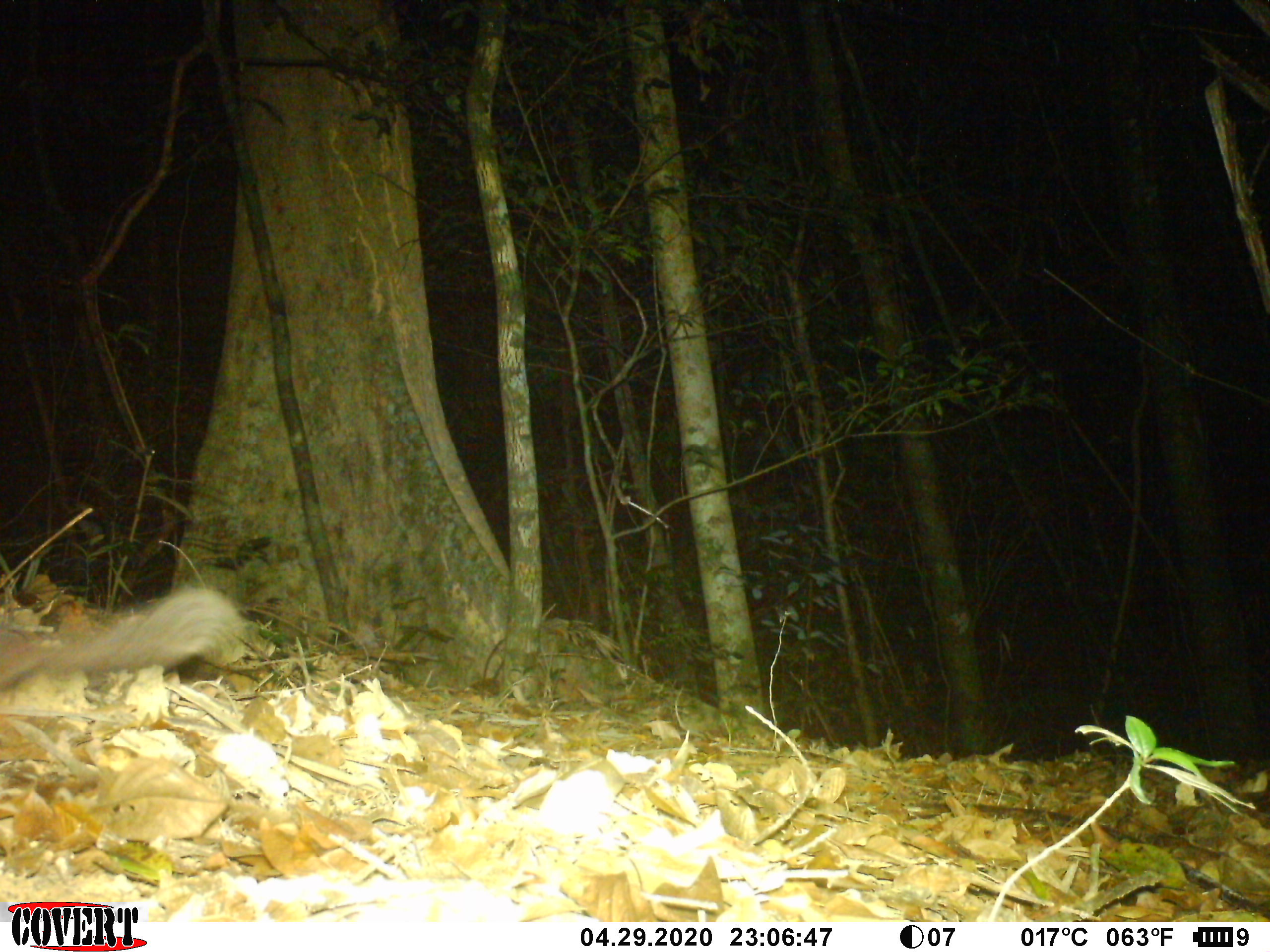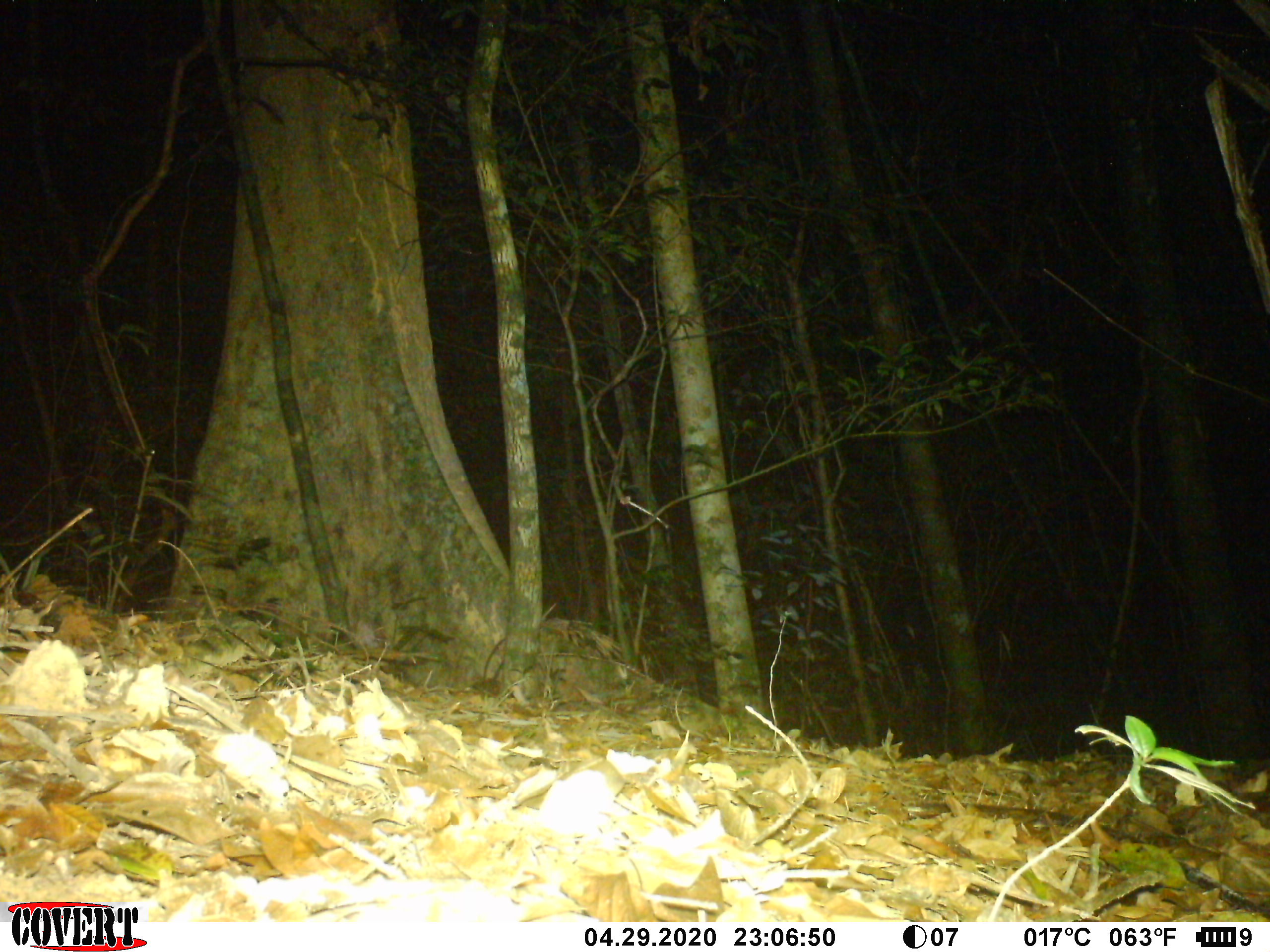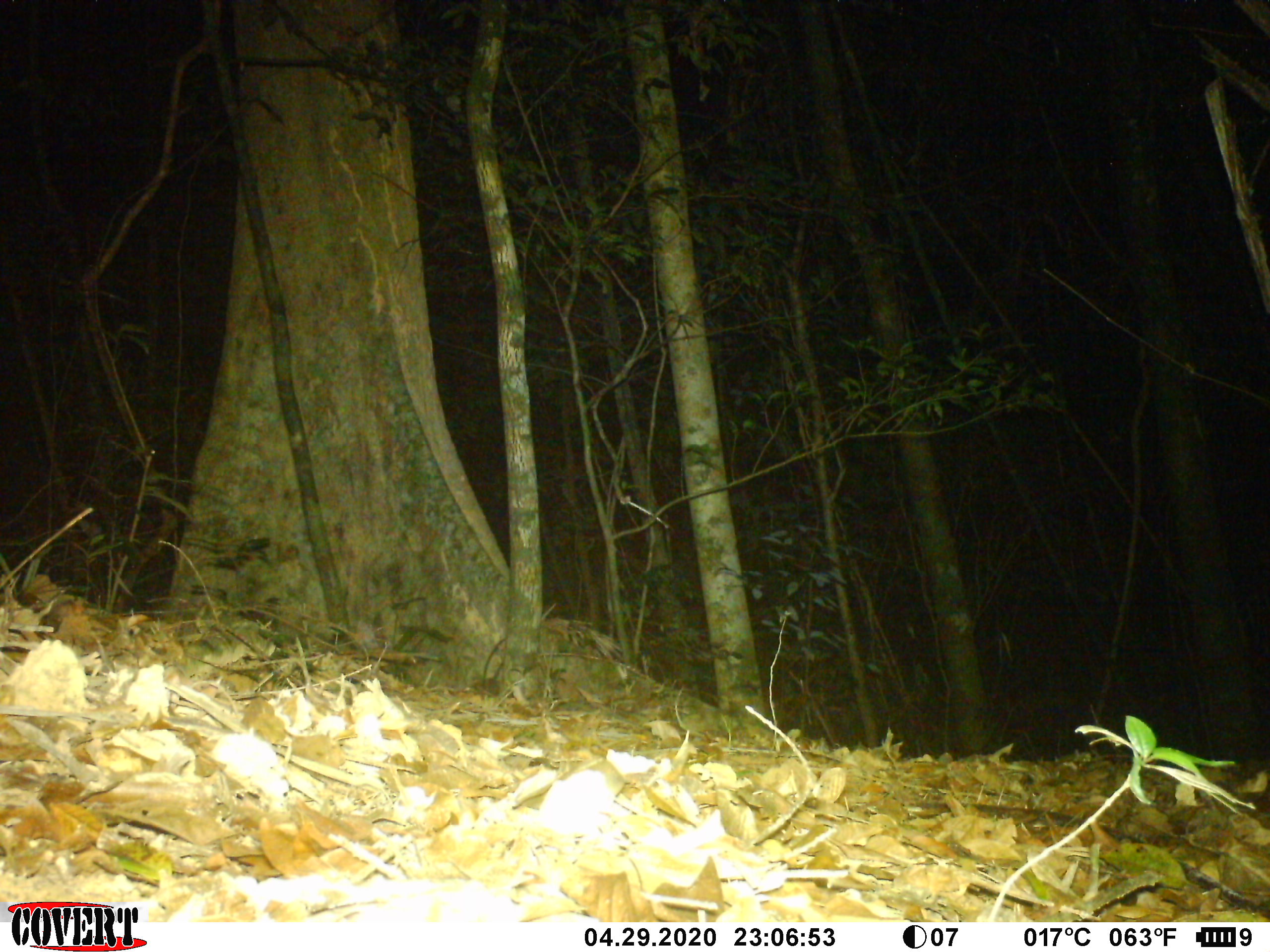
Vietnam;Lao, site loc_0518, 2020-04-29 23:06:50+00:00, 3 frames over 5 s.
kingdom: Animalia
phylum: Chordata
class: Mammalia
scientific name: Mammalia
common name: mammal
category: unidentified small mammal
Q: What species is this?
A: Unidentified small mammal (mammal) (Mammalia).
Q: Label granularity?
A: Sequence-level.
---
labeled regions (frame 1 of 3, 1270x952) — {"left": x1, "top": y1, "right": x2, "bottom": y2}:
unidentified small mammal: {"left": 0, "top": 582, "right": 246, "bottom": 685}